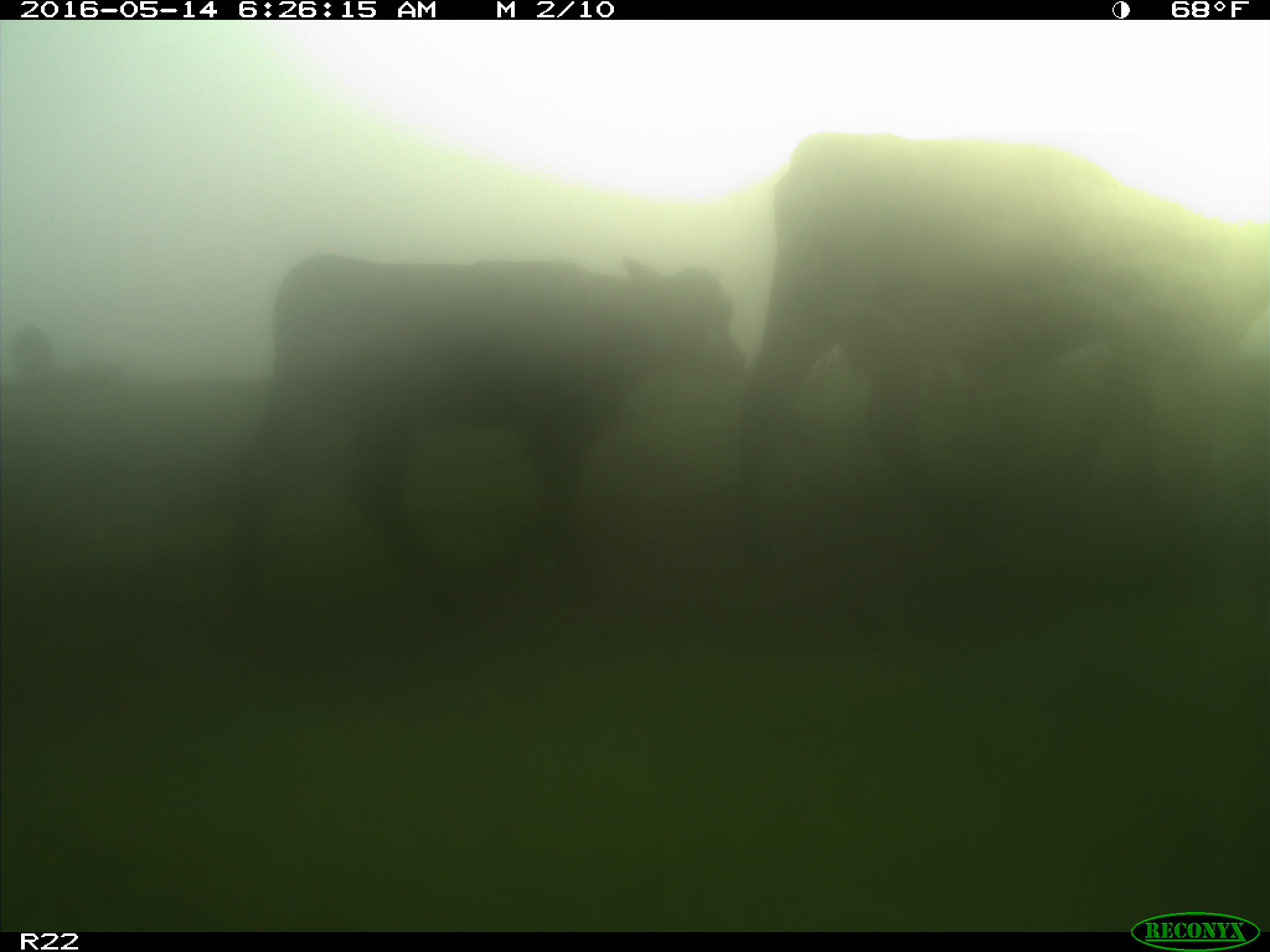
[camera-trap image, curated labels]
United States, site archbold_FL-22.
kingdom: Animalia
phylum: Chordata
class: Mammalia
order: Artiodactyla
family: Bovidae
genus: Bos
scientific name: Bos taurus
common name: domestic cow